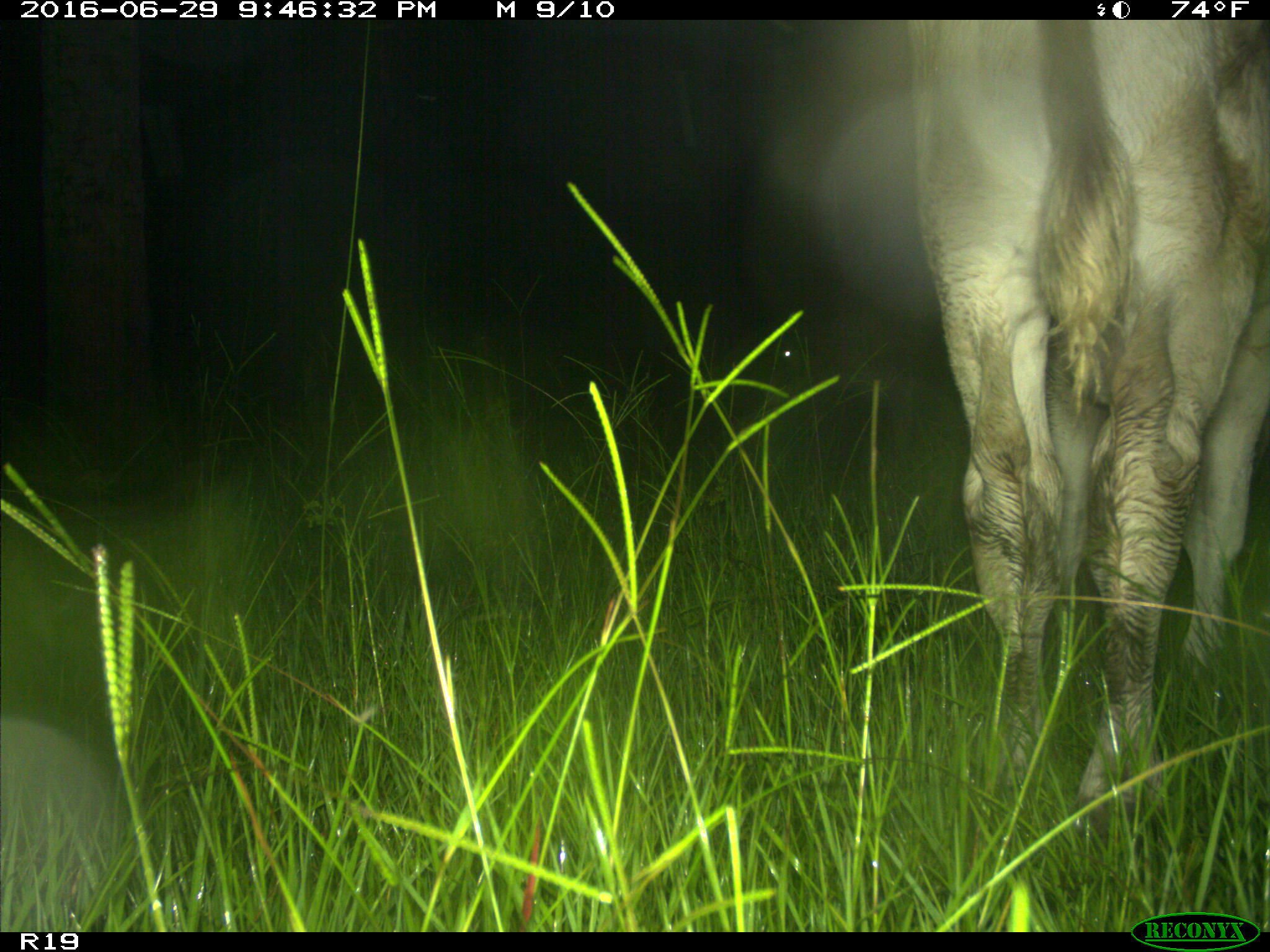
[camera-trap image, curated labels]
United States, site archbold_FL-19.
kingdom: Animalia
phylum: Chordata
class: Mammalia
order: Artiodactyla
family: Bovidae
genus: Bos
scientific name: Bos taurus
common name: domestic cow